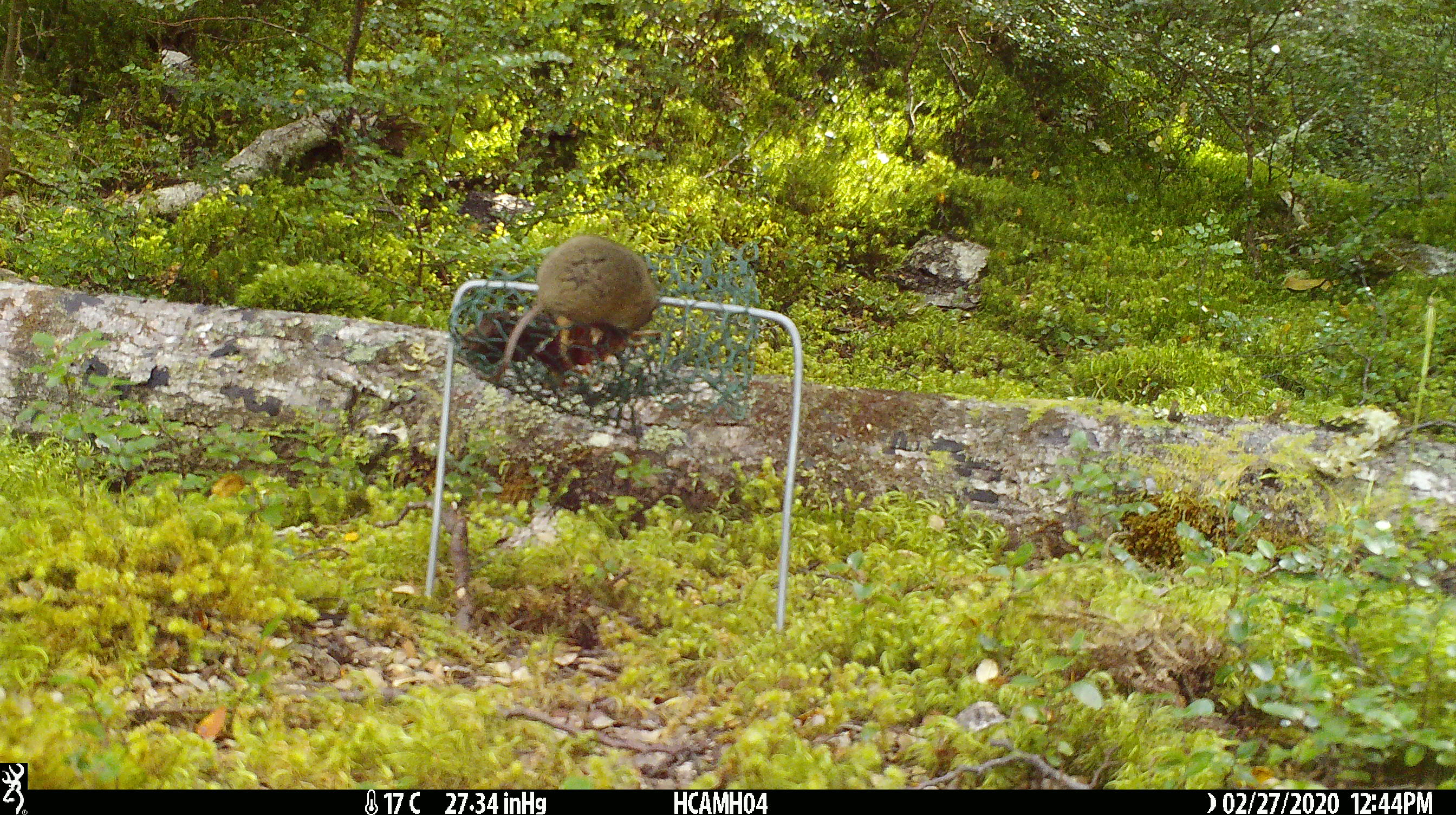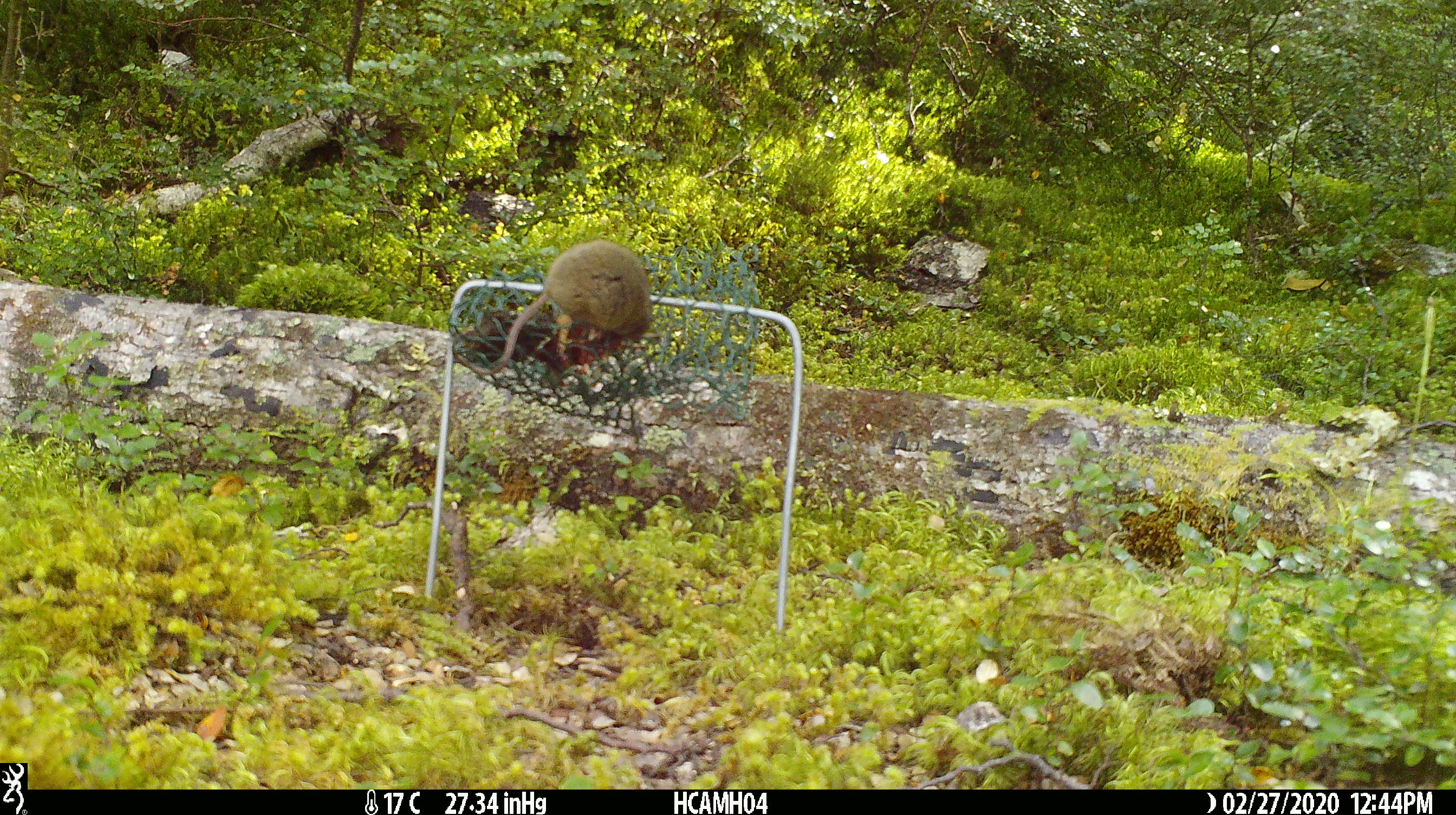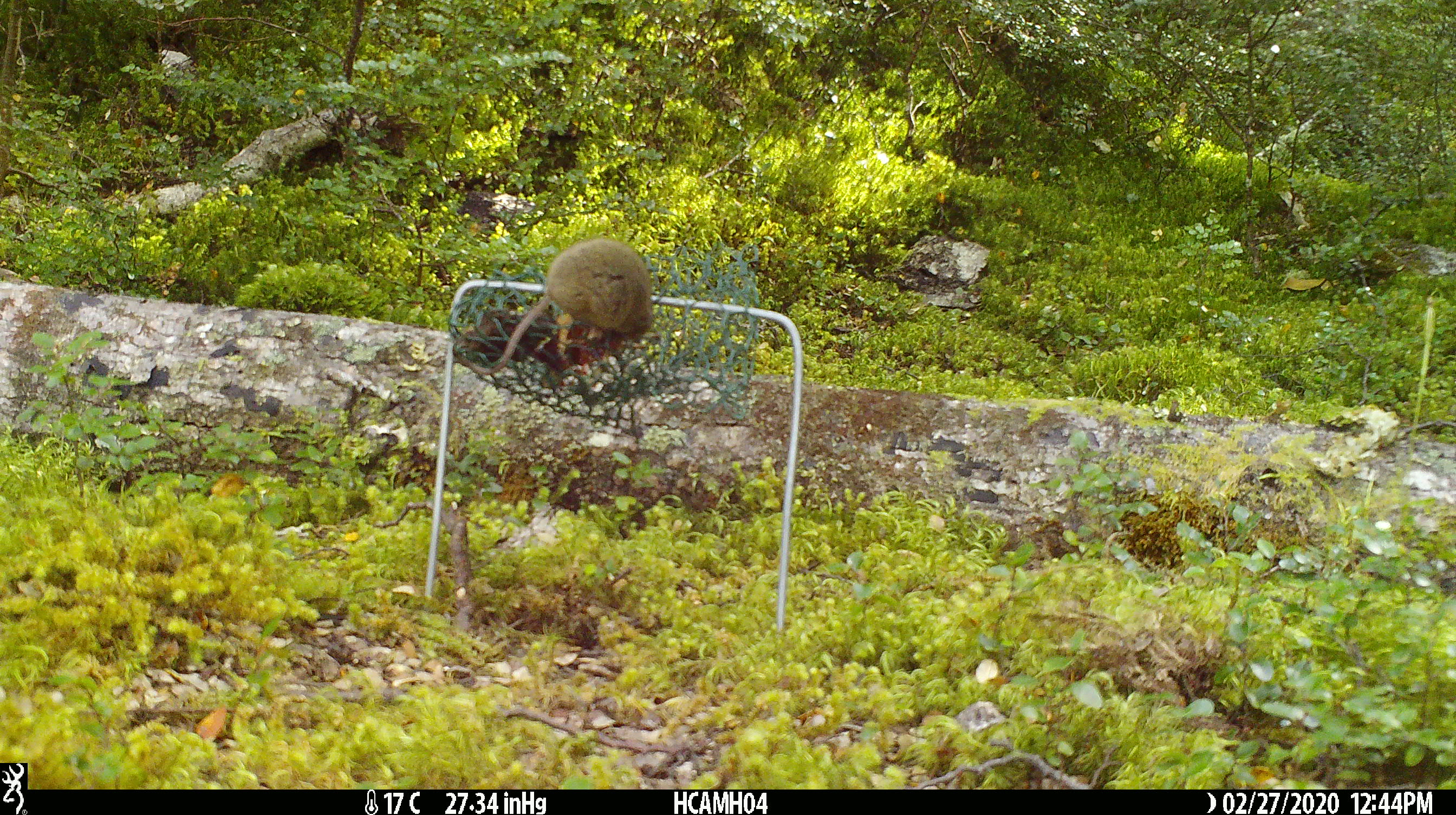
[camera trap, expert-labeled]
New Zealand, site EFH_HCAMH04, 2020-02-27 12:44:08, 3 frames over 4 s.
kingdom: Animalia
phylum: Chordata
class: Mammalia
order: Rodentia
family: Muridae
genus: Mus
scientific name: Mus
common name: mouse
Mouse (Mus).